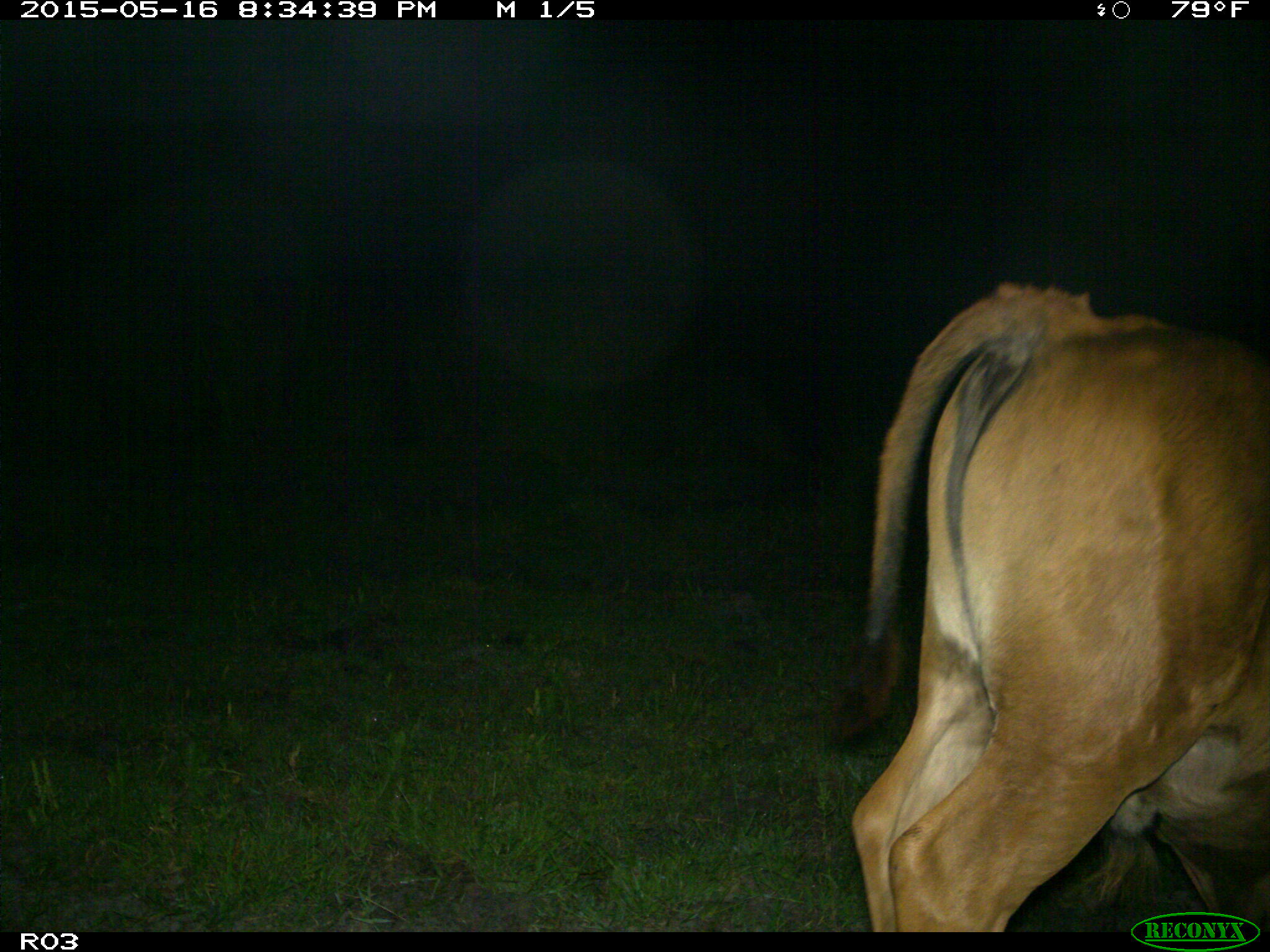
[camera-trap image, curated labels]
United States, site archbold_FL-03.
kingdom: Animalia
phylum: Chordata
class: Mammalia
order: Artiodactyla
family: Bovidae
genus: Bos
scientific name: Bos taurus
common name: domestic cow